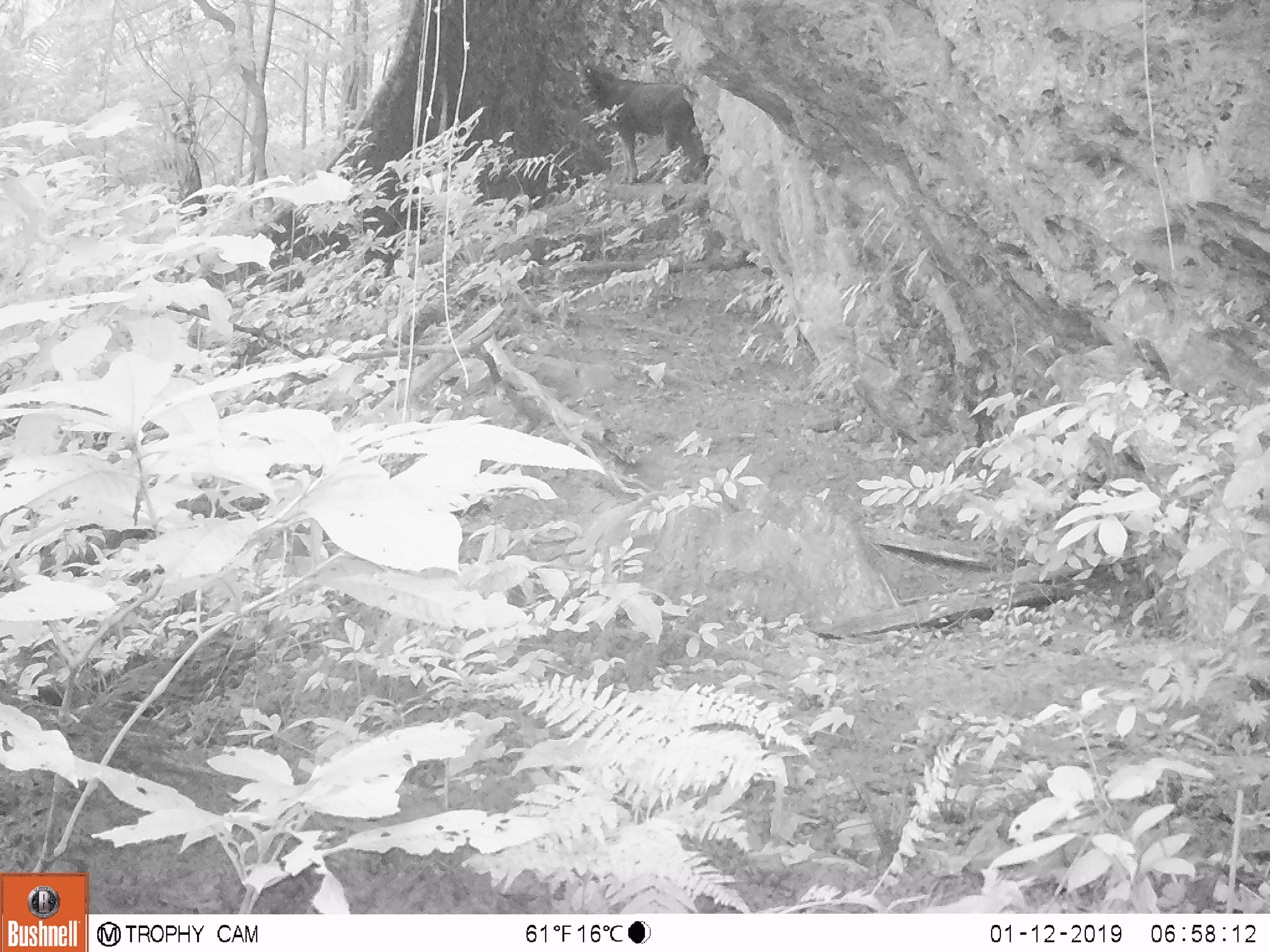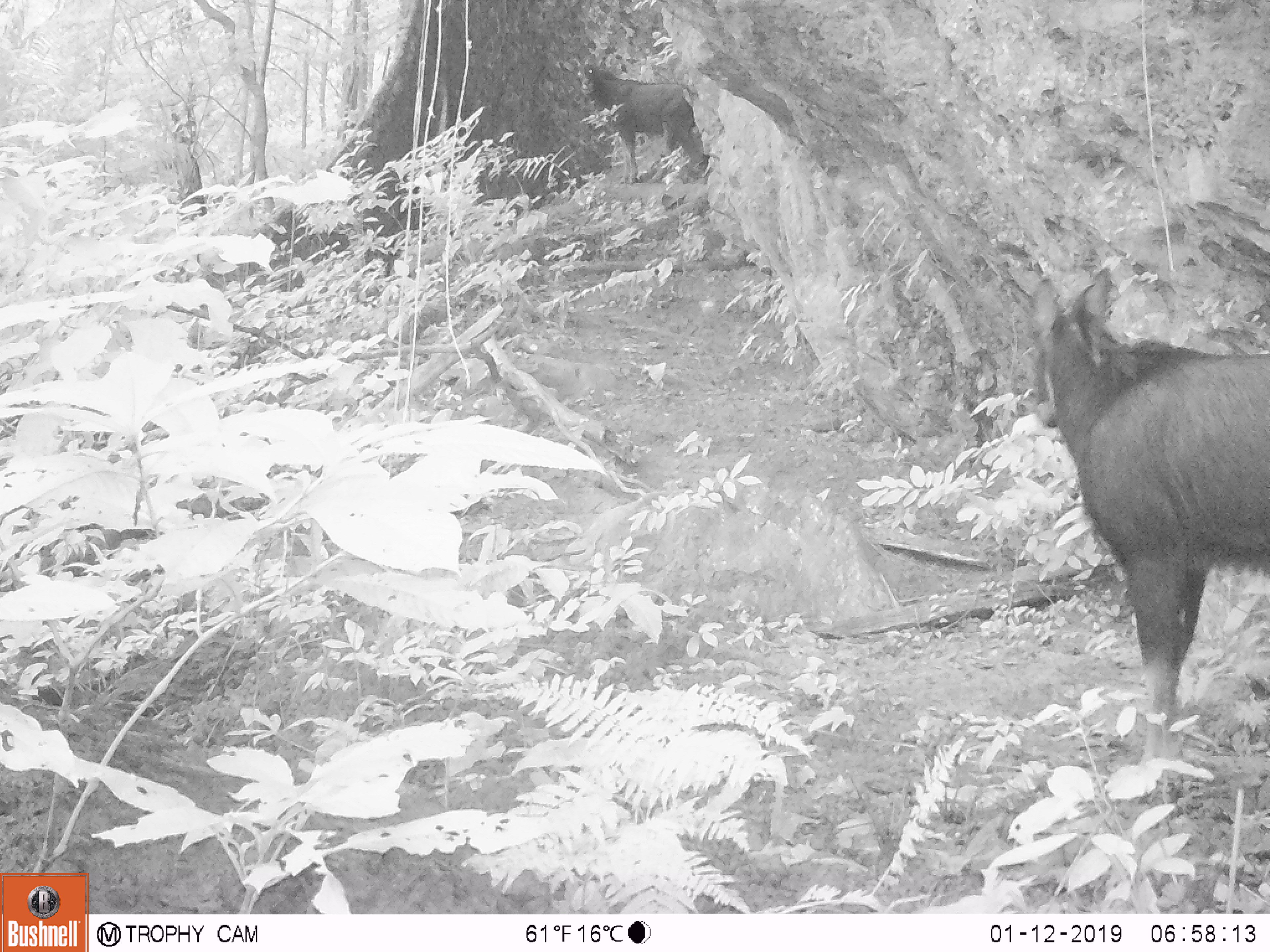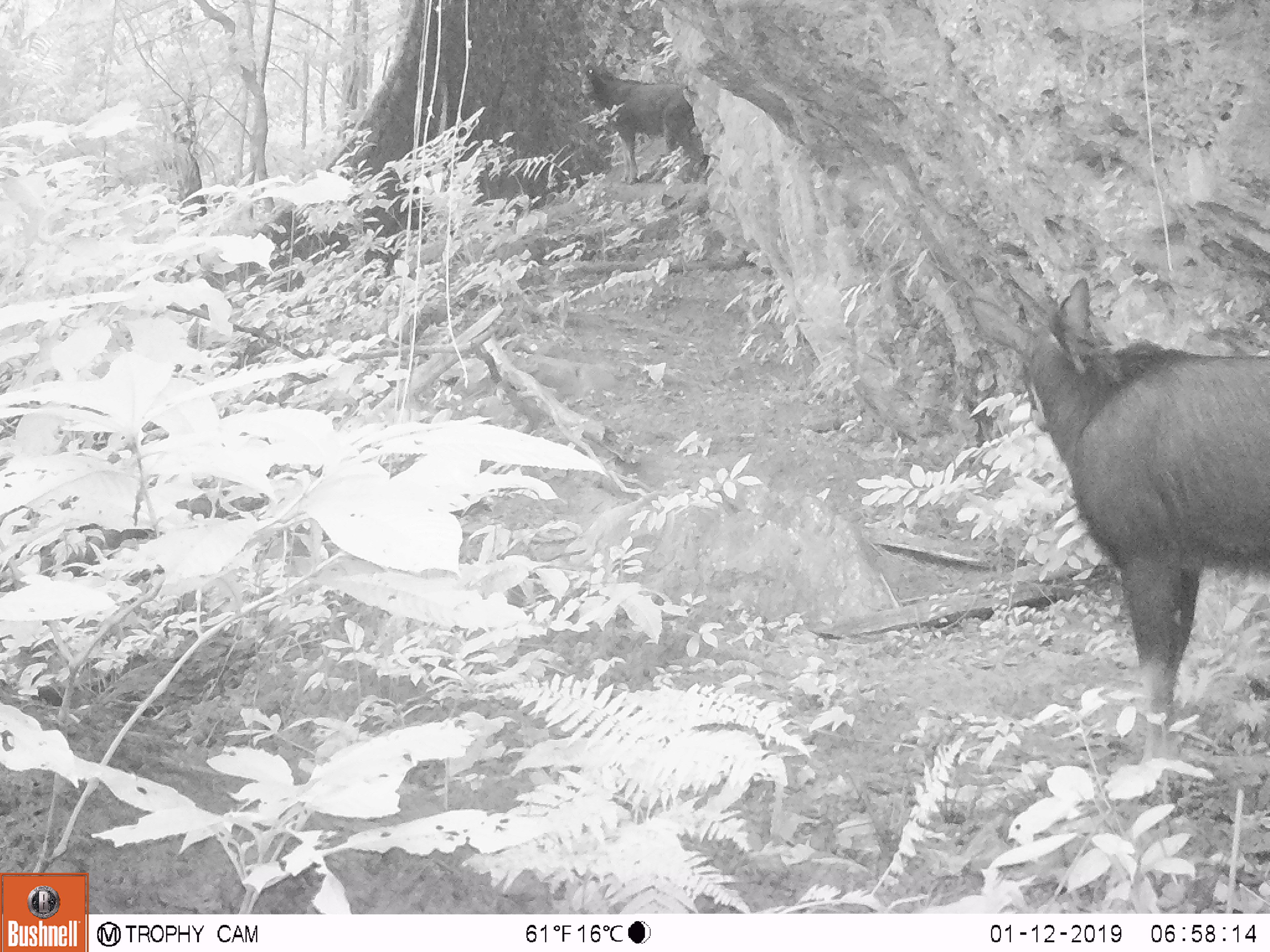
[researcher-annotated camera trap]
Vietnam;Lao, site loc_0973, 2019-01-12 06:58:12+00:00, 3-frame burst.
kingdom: Animalia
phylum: Chordata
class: Mammalia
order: Artiodactyla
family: Bovidae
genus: Capricornis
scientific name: Capricornis sumatraensis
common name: chinese serow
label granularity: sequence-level